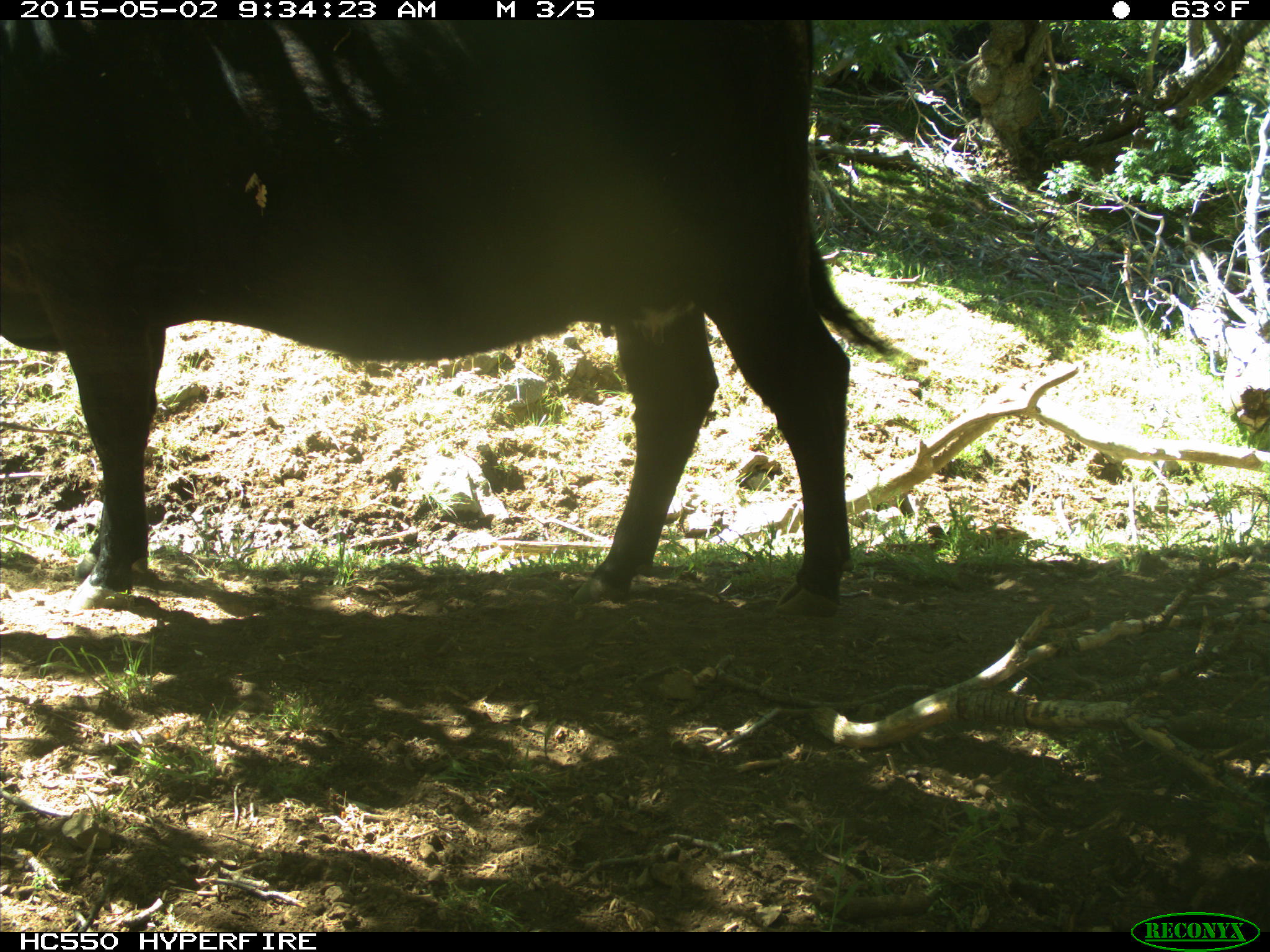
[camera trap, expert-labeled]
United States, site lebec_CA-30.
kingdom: Animalia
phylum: Chordata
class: Mammalia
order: Artiodactyla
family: Bovidae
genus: Bos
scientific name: Bos taurus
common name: domestic cow